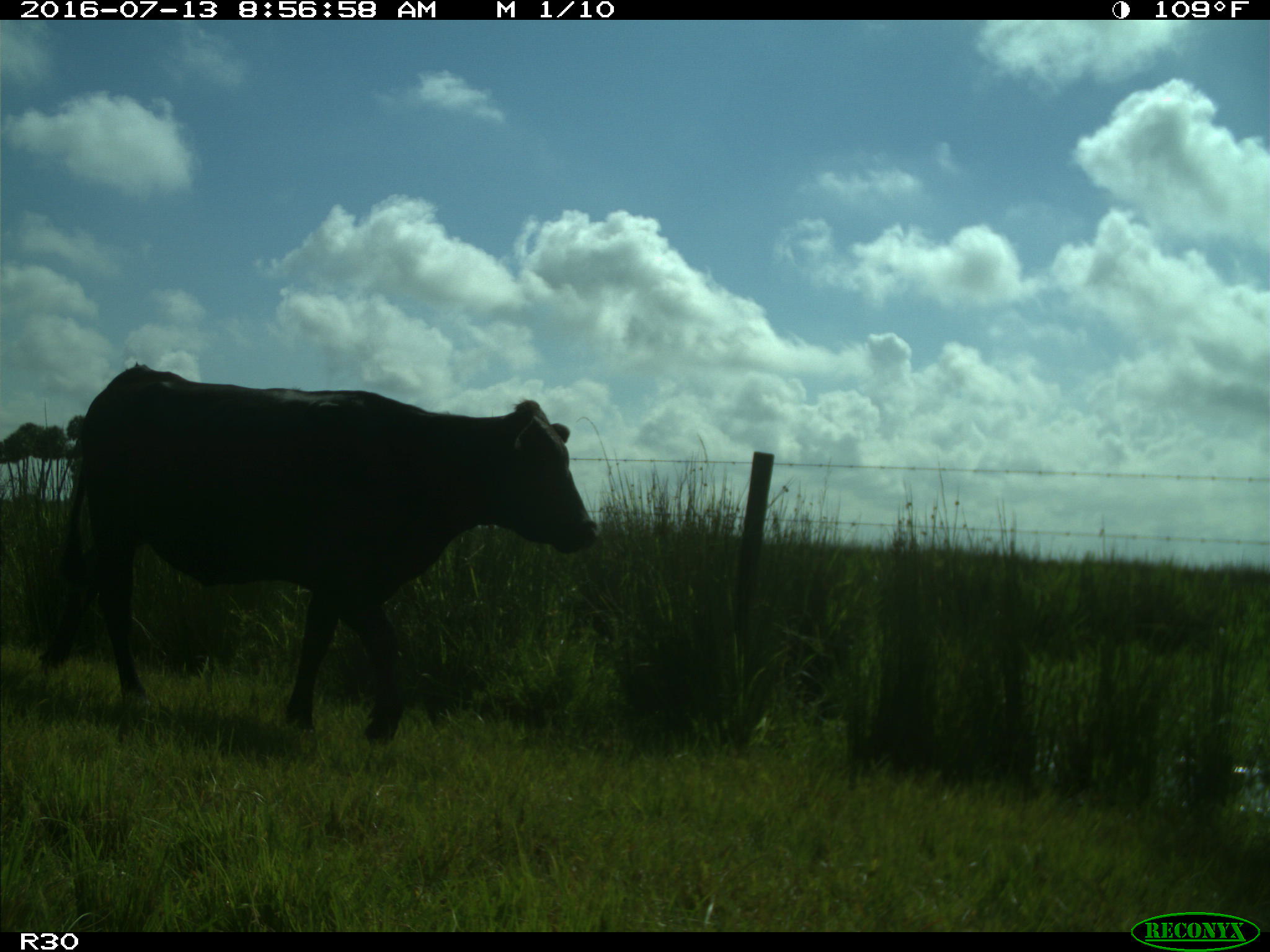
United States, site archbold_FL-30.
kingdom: Animalia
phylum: Chordata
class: Mammalia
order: Artiodactyla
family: Bovidae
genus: Bos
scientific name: Bos taurus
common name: domestic cow